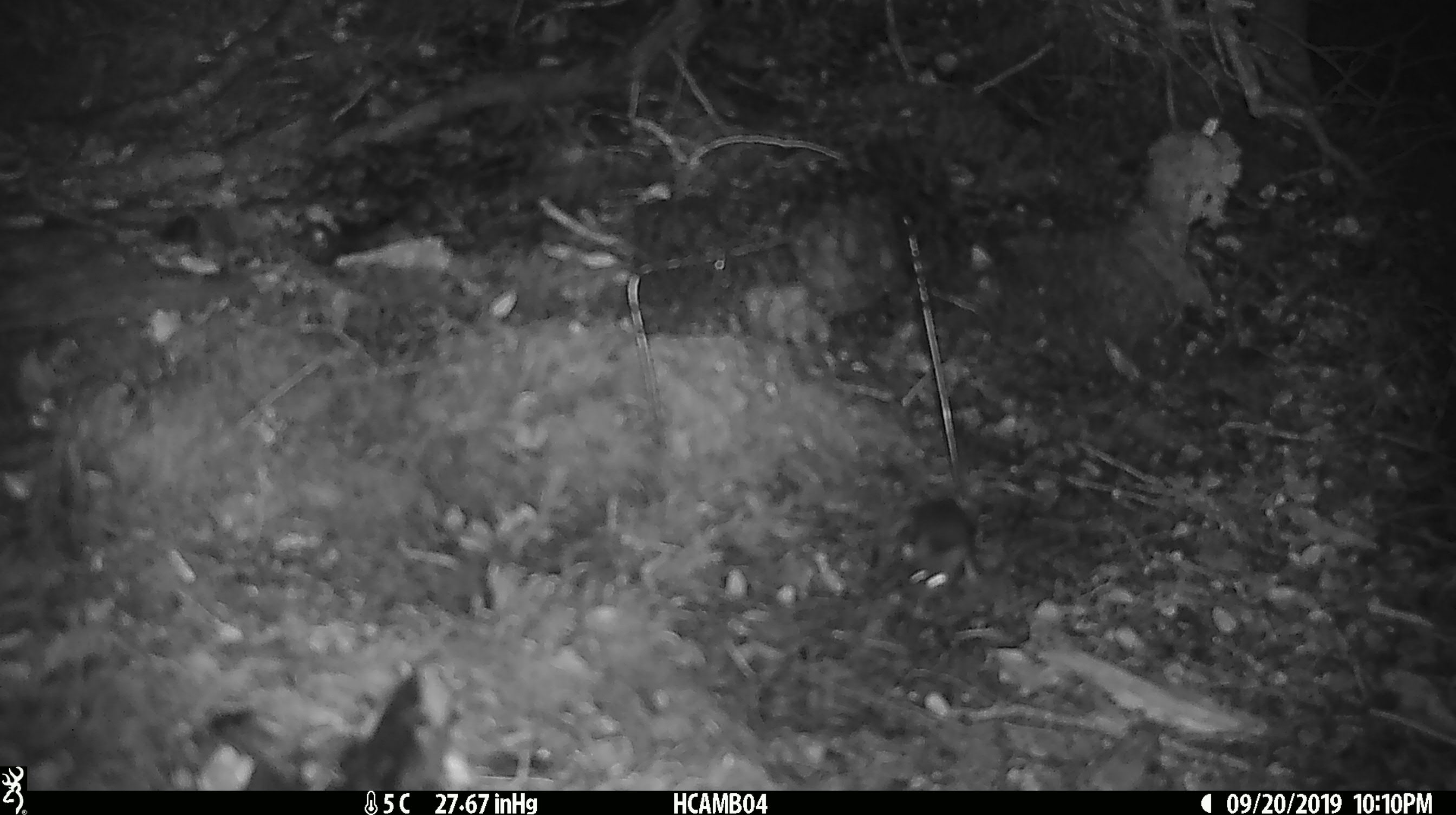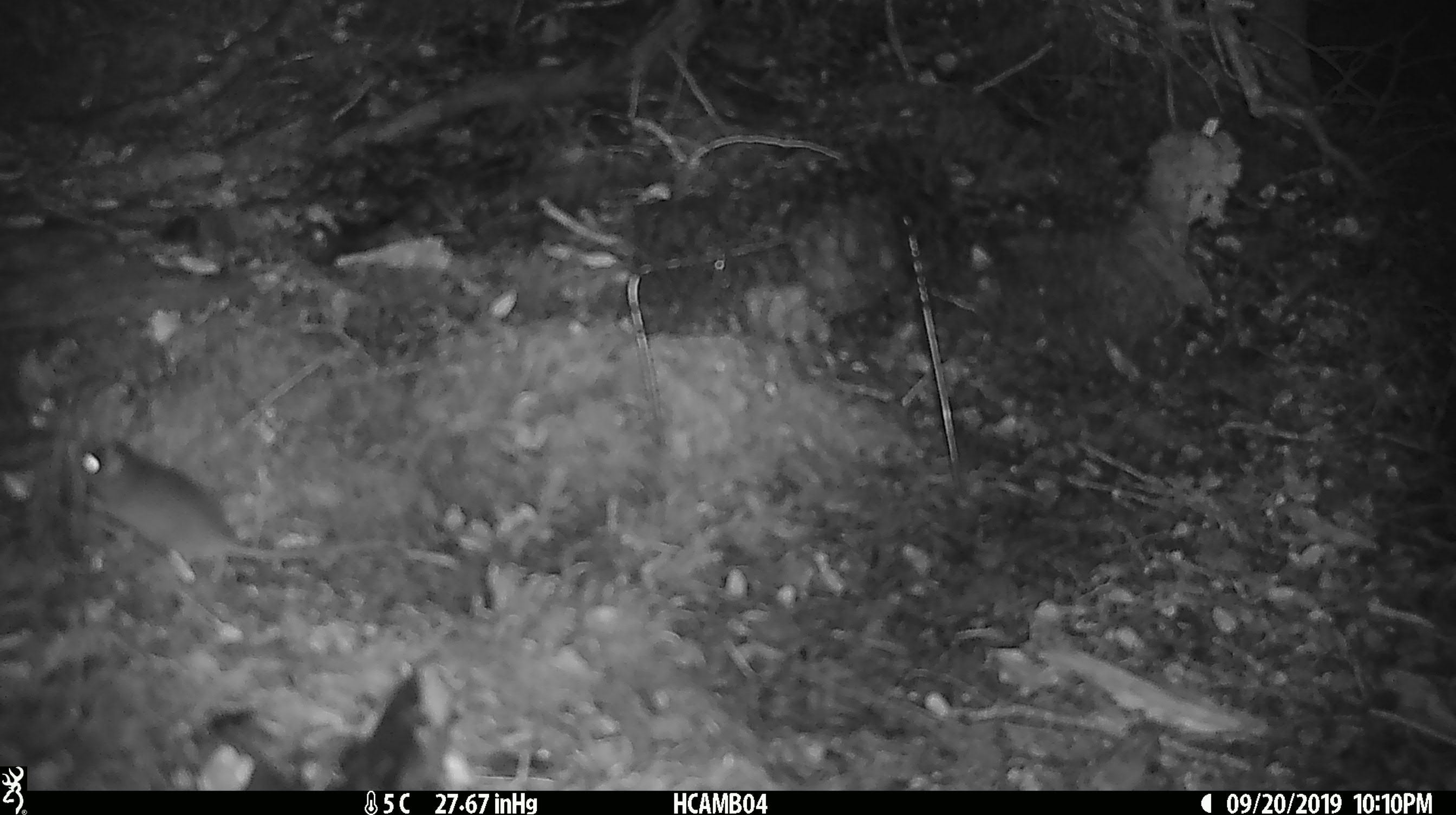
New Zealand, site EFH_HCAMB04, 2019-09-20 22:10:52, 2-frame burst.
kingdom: Animalia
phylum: Chordata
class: Mammalia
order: Rodentia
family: Muridae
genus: Mus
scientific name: Mus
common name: mouse